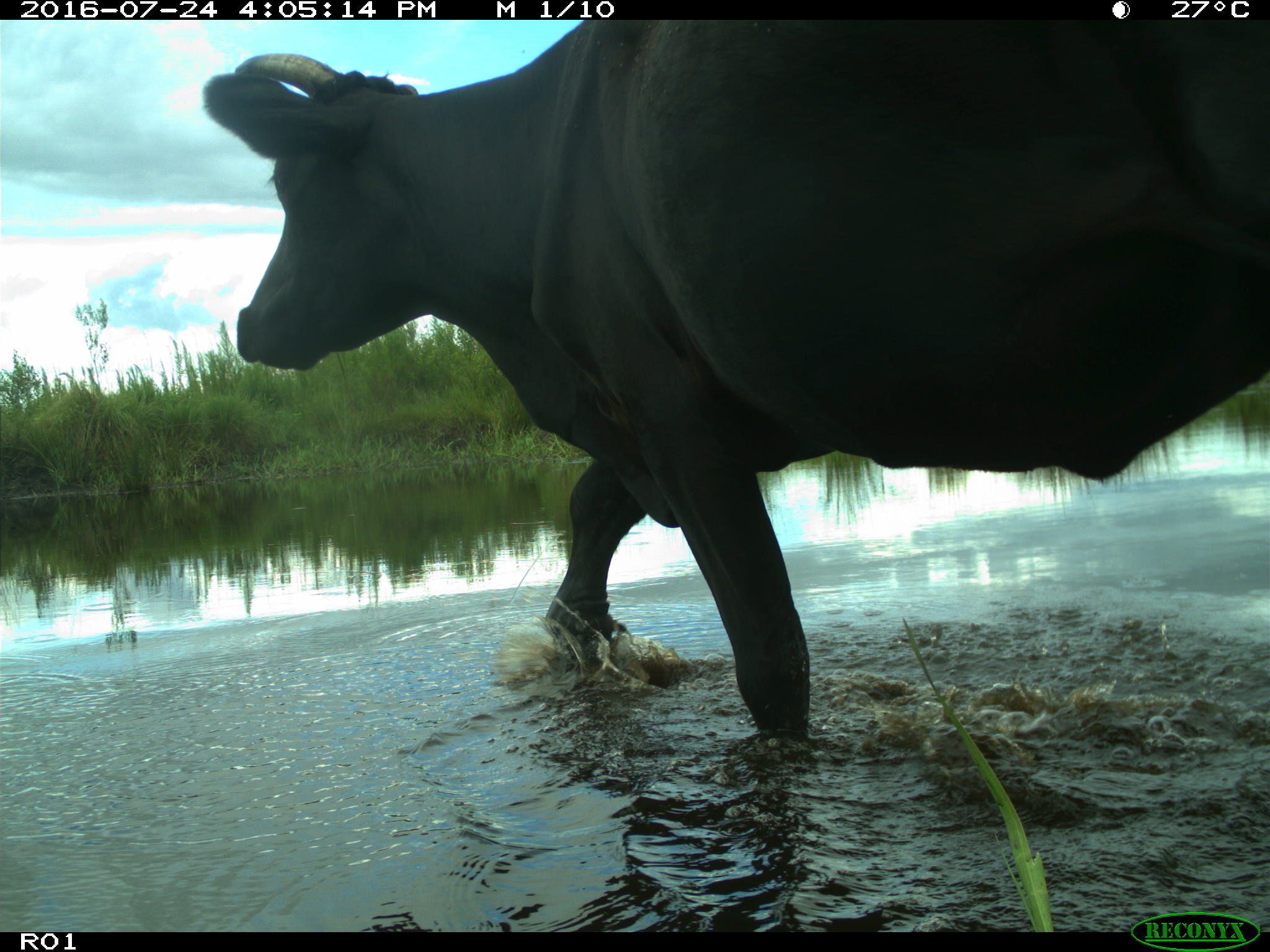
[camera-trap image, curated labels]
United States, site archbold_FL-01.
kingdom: Animalia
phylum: Chordata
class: Mammalia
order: Artiodactyla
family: Bovidae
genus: Bos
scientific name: Bos taurus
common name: domestic cow